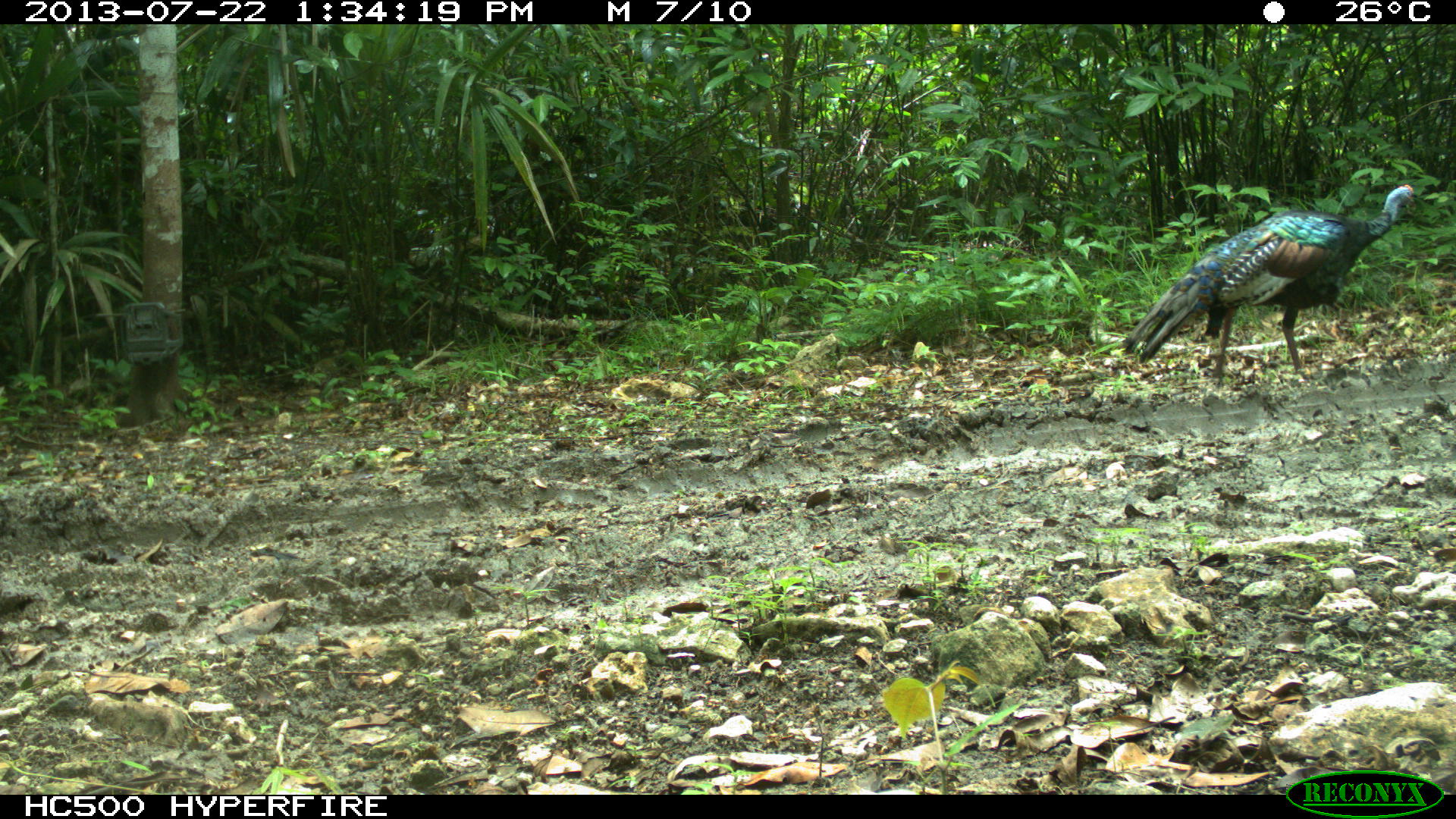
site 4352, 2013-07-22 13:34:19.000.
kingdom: Animalia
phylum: Chordata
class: Aves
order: Galliformes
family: Phasianidae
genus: Meleagris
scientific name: Meleagris ocellata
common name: ocellated turkey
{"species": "Meleagris ocellata (ocellated turkey)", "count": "1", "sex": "male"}